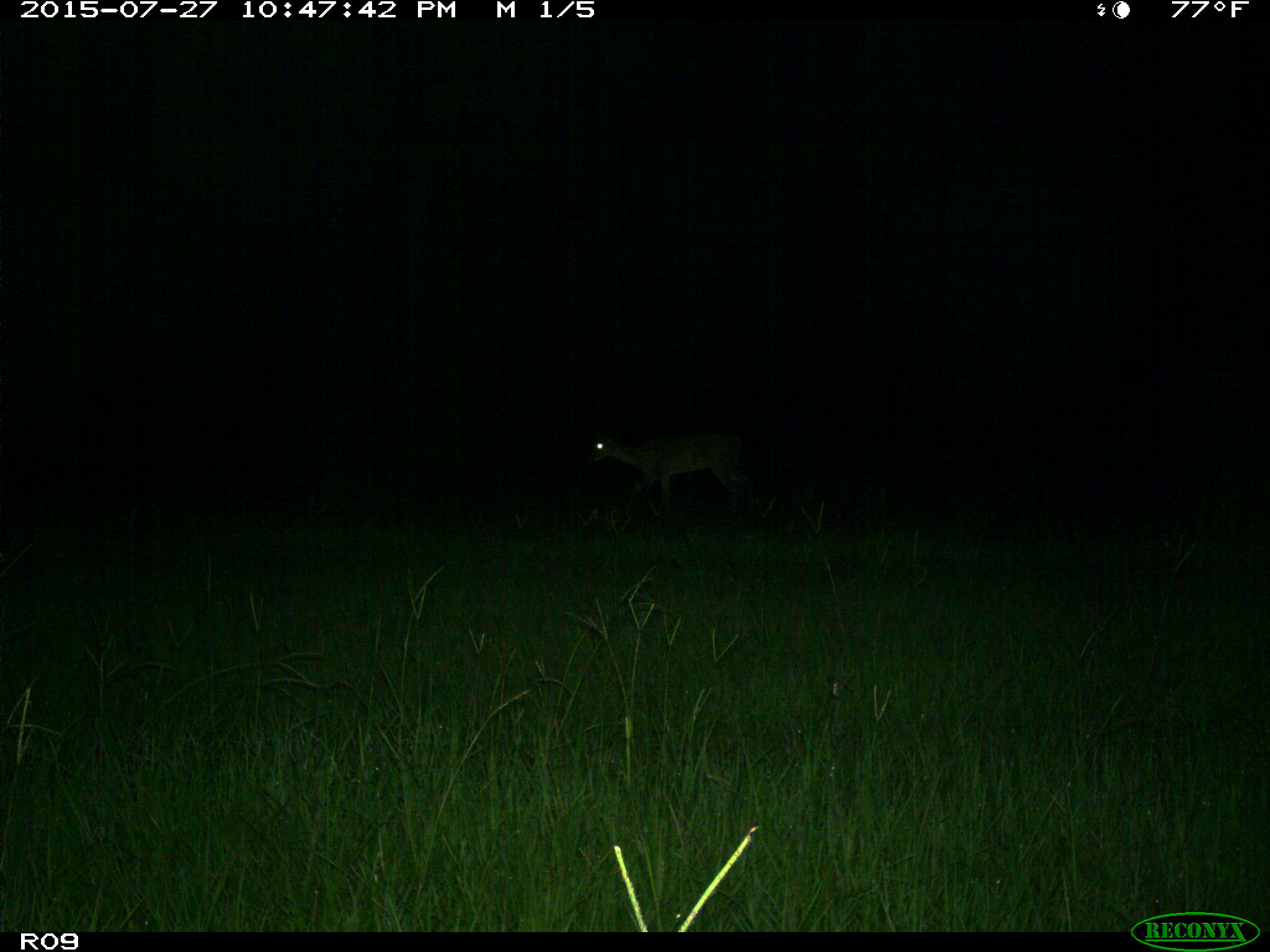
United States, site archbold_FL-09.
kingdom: Animalia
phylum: Chordata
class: Mammalia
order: Artiodactyla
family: Cervidae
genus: Odocoileus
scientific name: Odocoileus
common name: deer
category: unidentified deer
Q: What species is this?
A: Unidentified deer (deer) (Odocoileus).